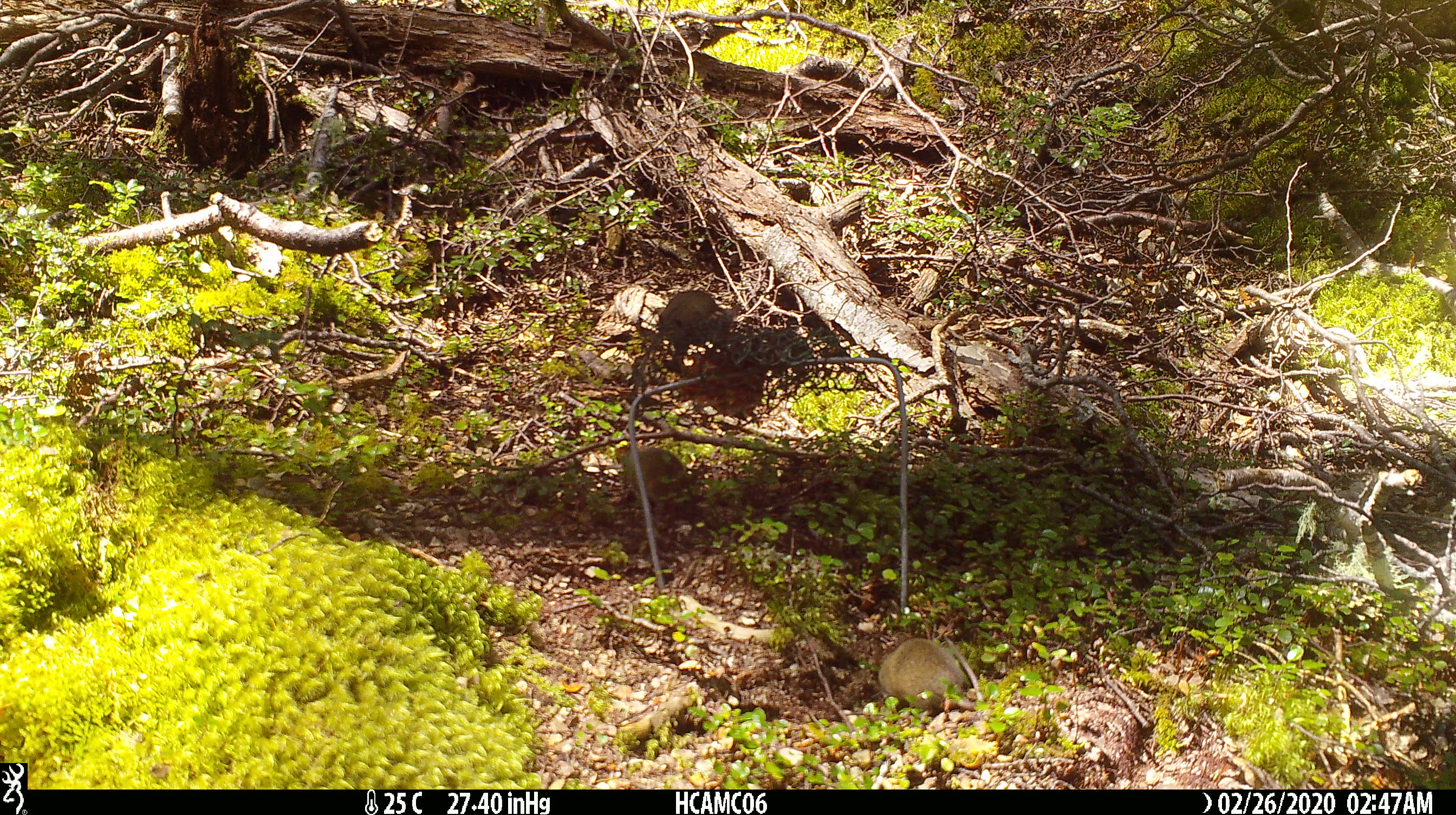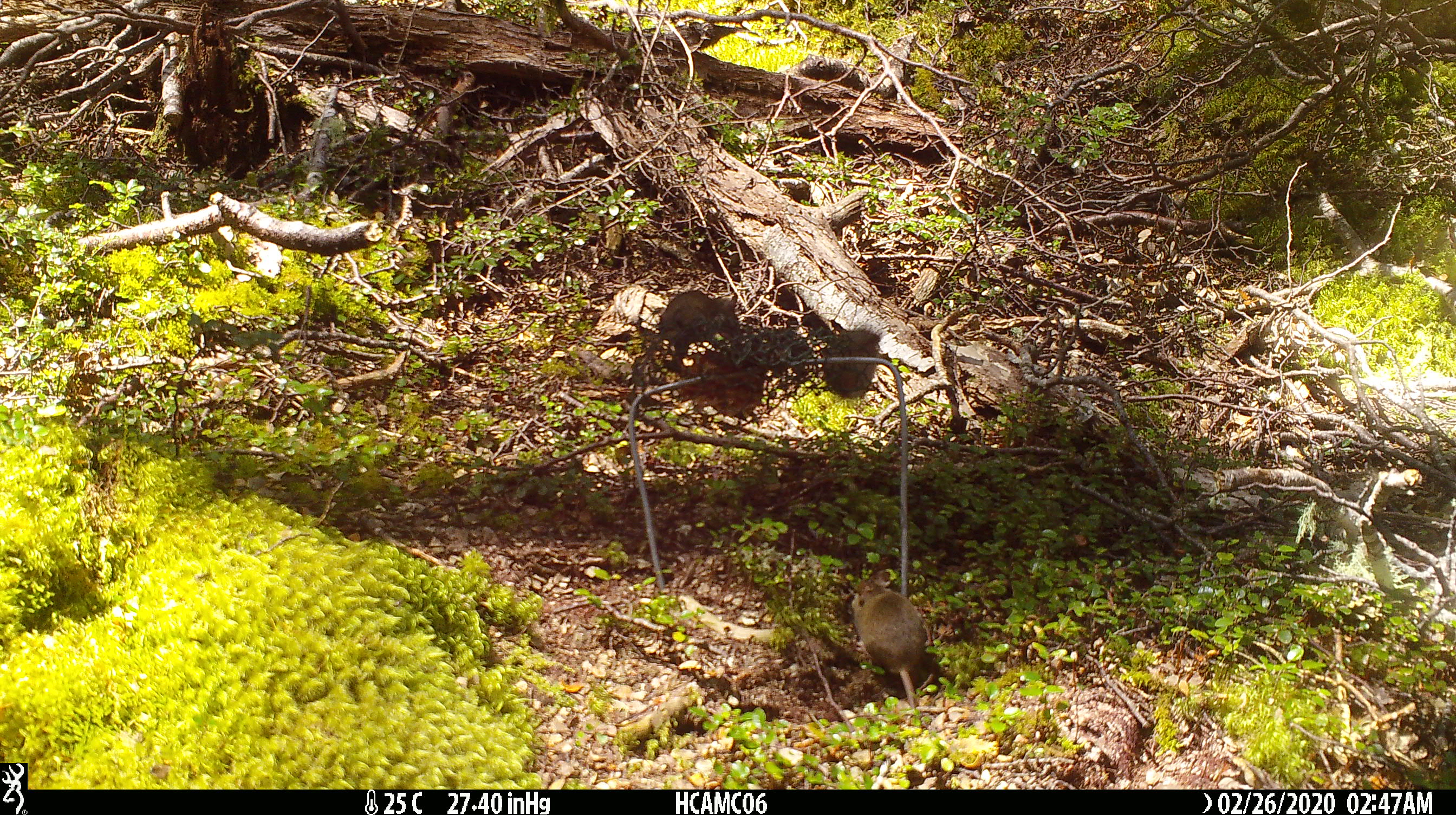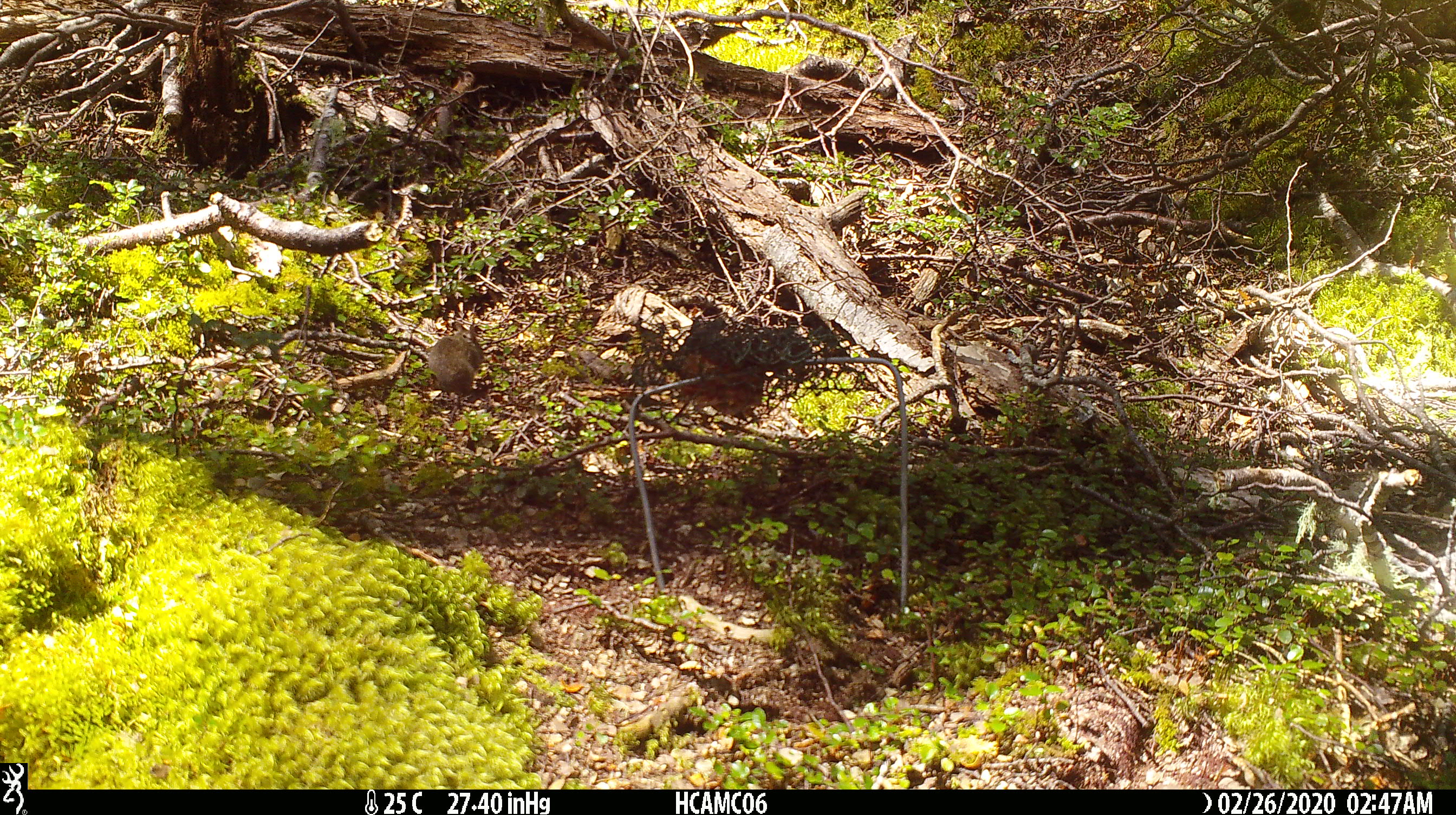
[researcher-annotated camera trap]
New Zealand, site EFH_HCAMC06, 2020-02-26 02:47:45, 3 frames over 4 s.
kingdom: Animalia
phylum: Chordata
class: Mammalia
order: Rodentia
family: Muridae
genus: Mus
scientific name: Mus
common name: mouse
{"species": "mouse (Mus)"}